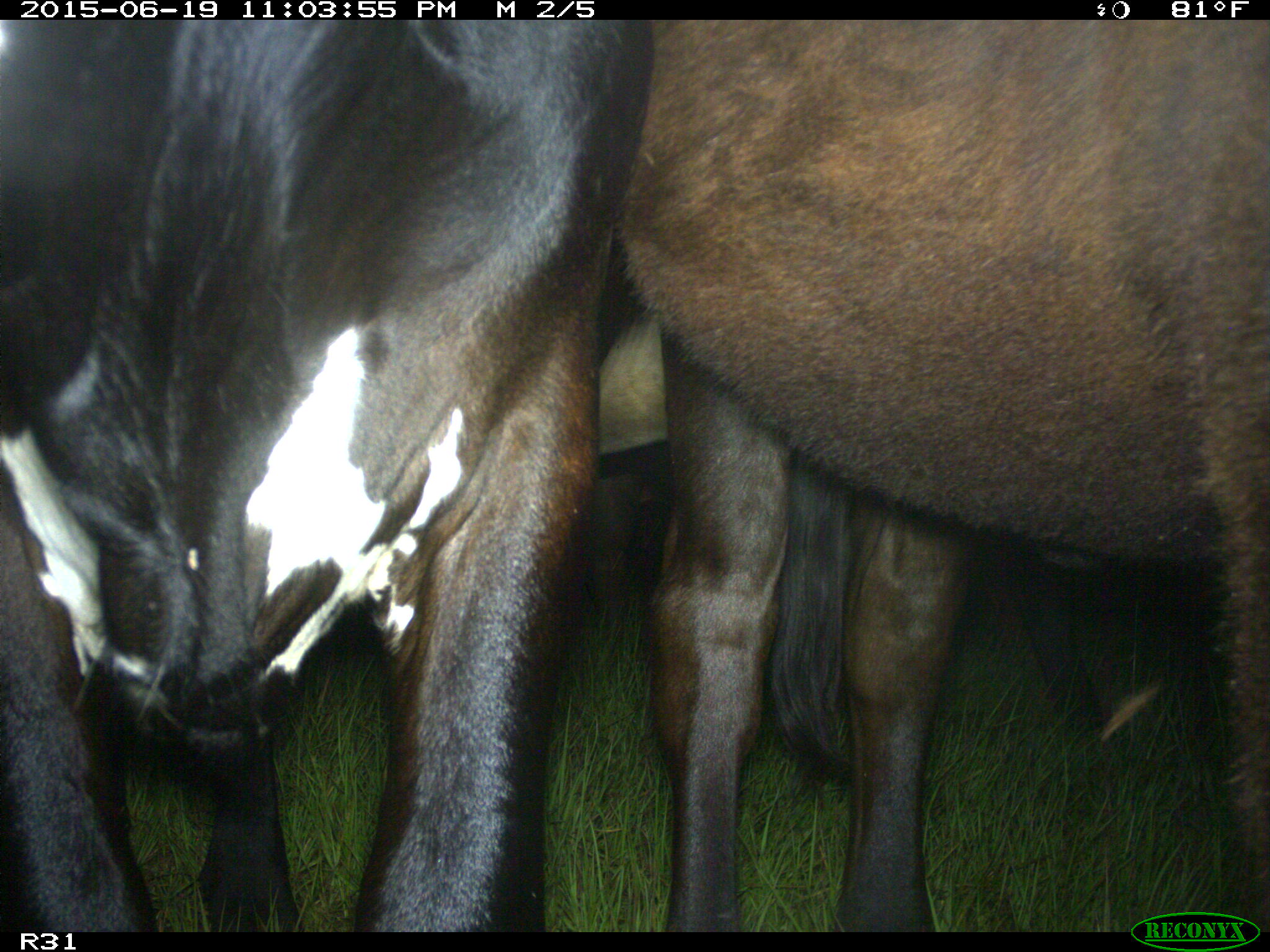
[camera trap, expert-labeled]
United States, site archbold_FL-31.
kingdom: Animalia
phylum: Chordata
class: Mammalia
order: Artiodactyla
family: Bovidae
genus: Bos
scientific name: Bos taurus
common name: domestic cow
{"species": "Bos taurus (domestic cow)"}